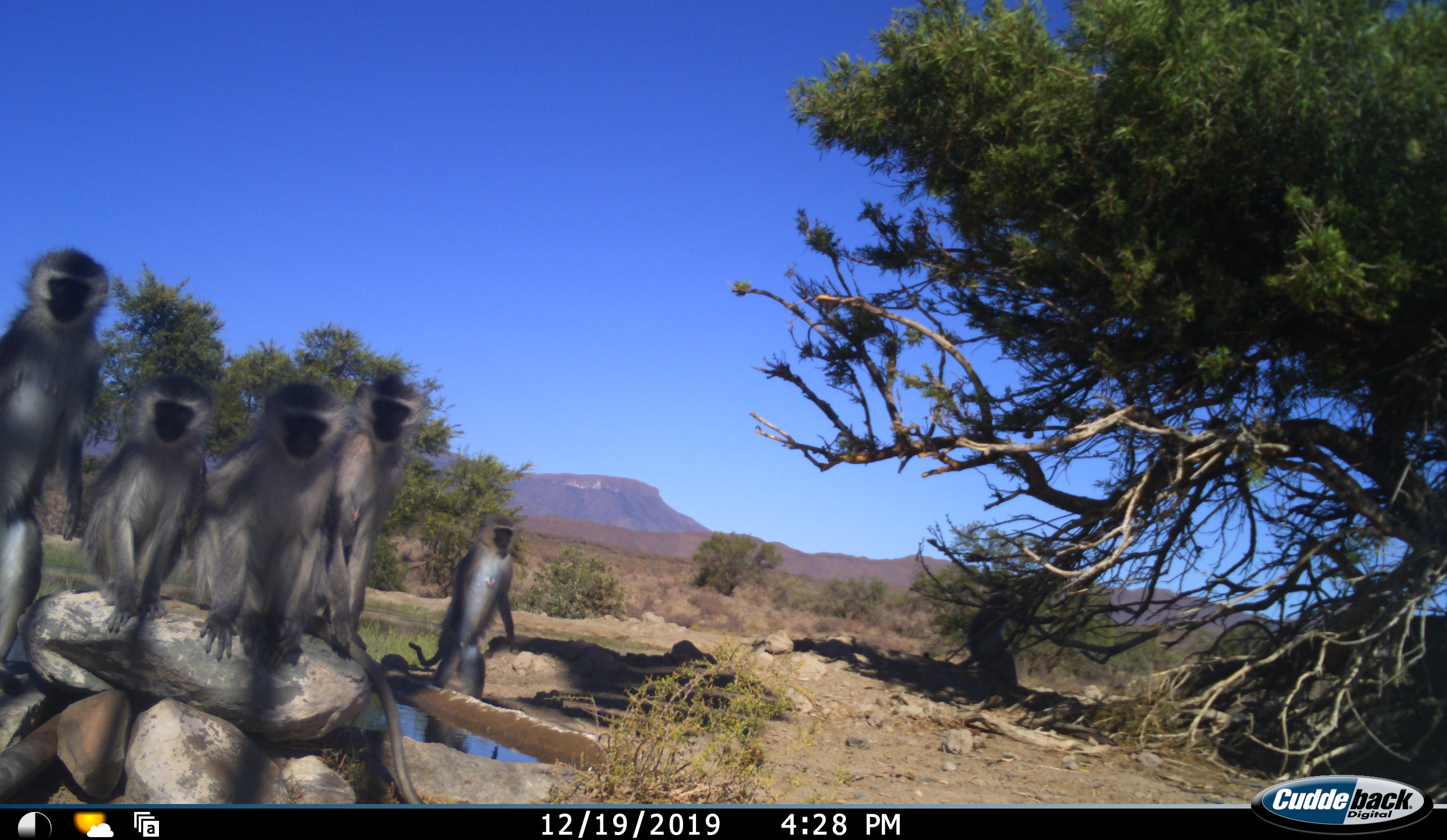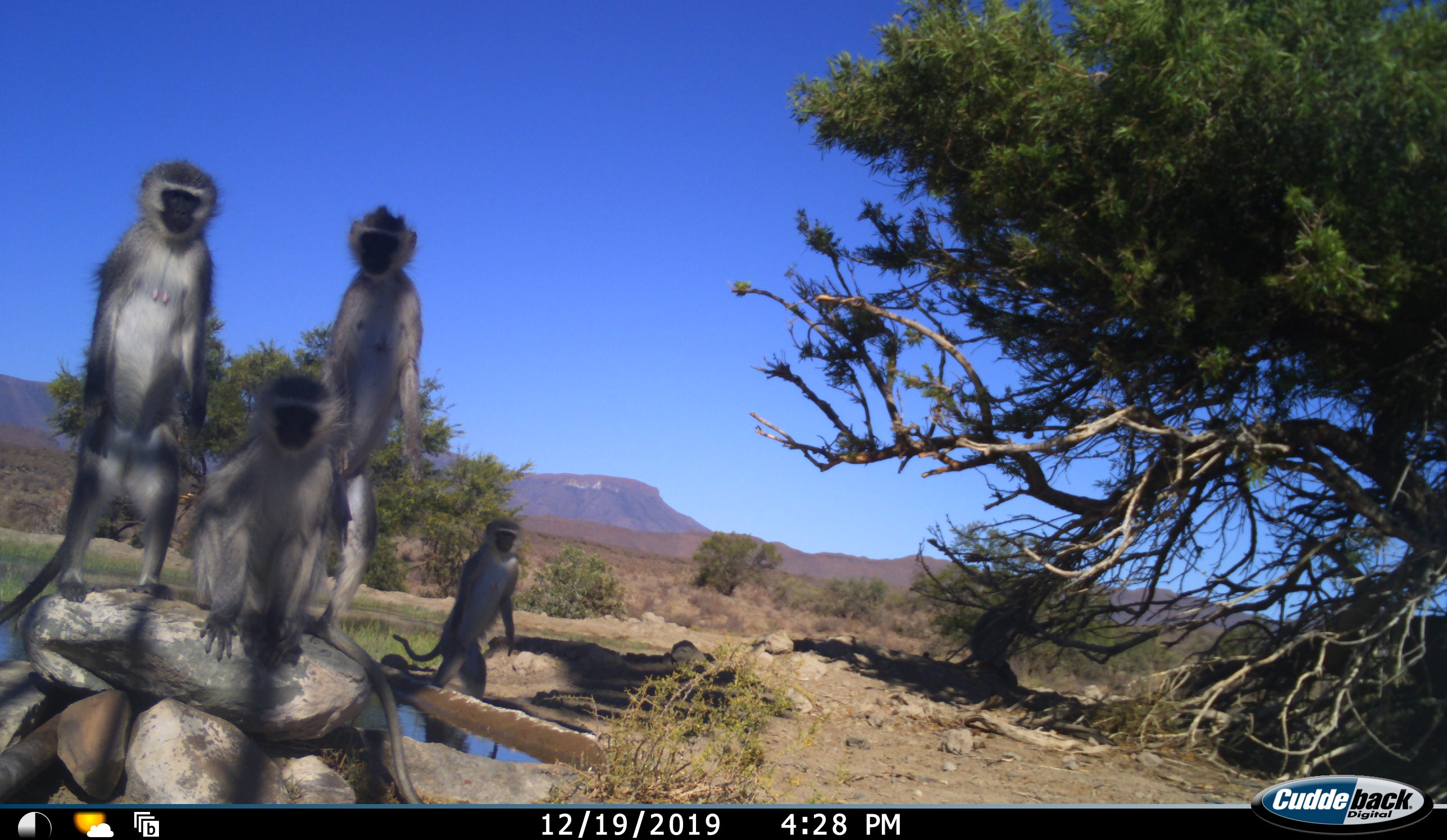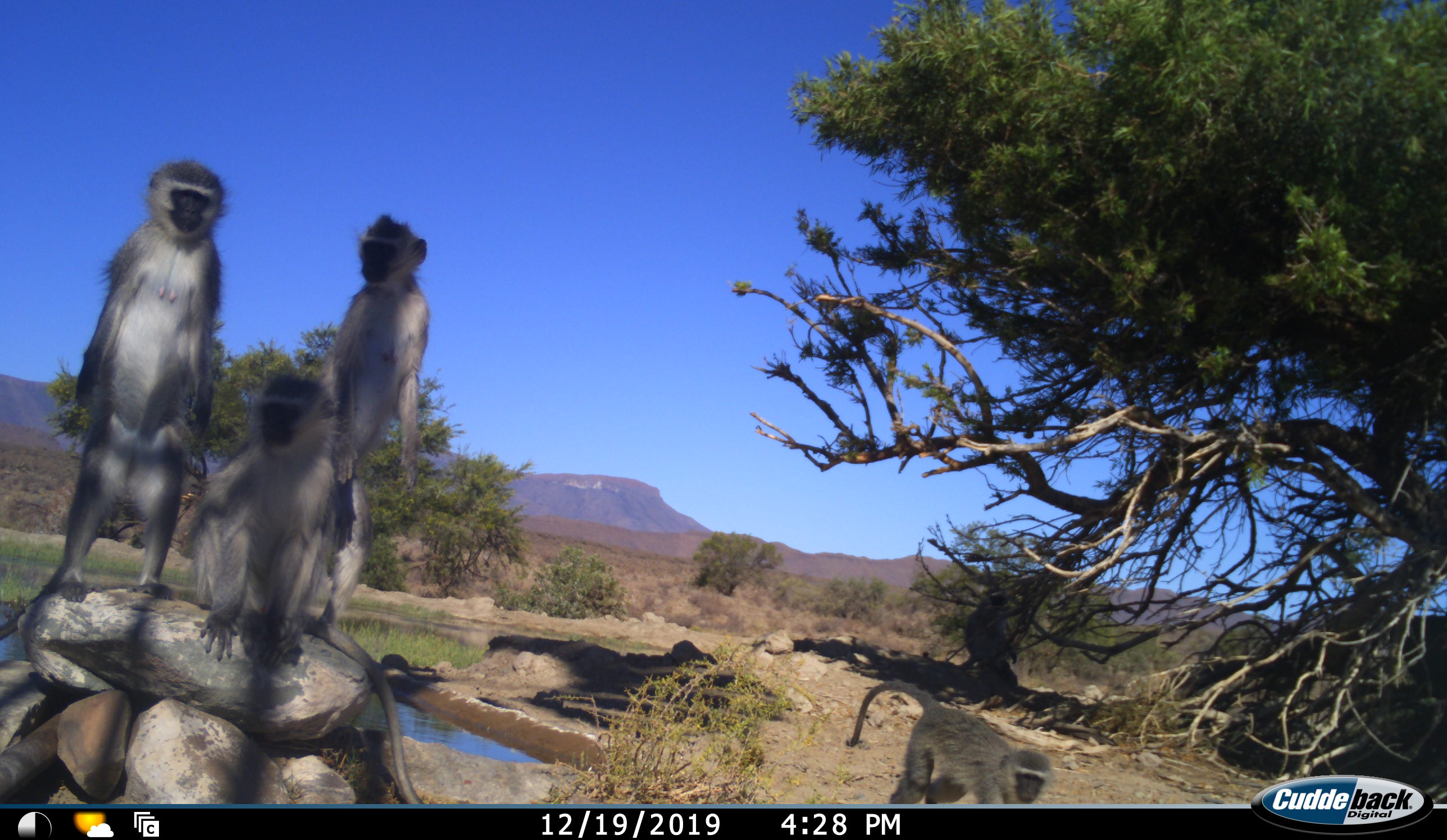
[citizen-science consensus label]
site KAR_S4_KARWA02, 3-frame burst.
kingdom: Animalia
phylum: Chordata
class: Mammalia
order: Primates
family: Cercopithecidae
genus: Chlorocebus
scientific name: Chlorocebus pygerythrus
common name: vervet monkey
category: monkeyvervet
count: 6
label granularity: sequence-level